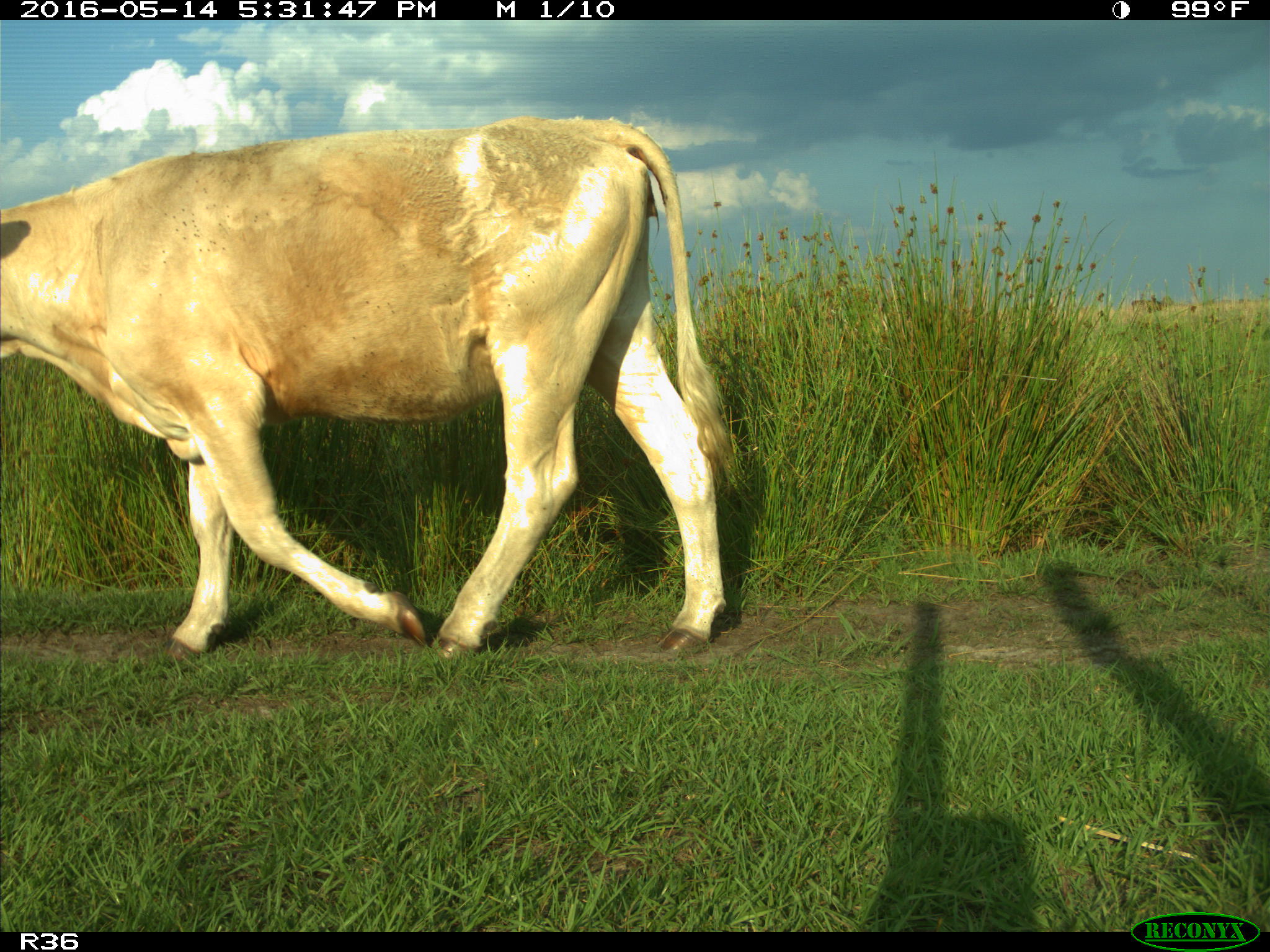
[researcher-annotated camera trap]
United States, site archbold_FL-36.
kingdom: Animalia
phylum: Chordata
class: Mammalia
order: Artiodactyla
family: Bovidae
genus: Bos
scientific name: Bos taurus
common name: domestic cow